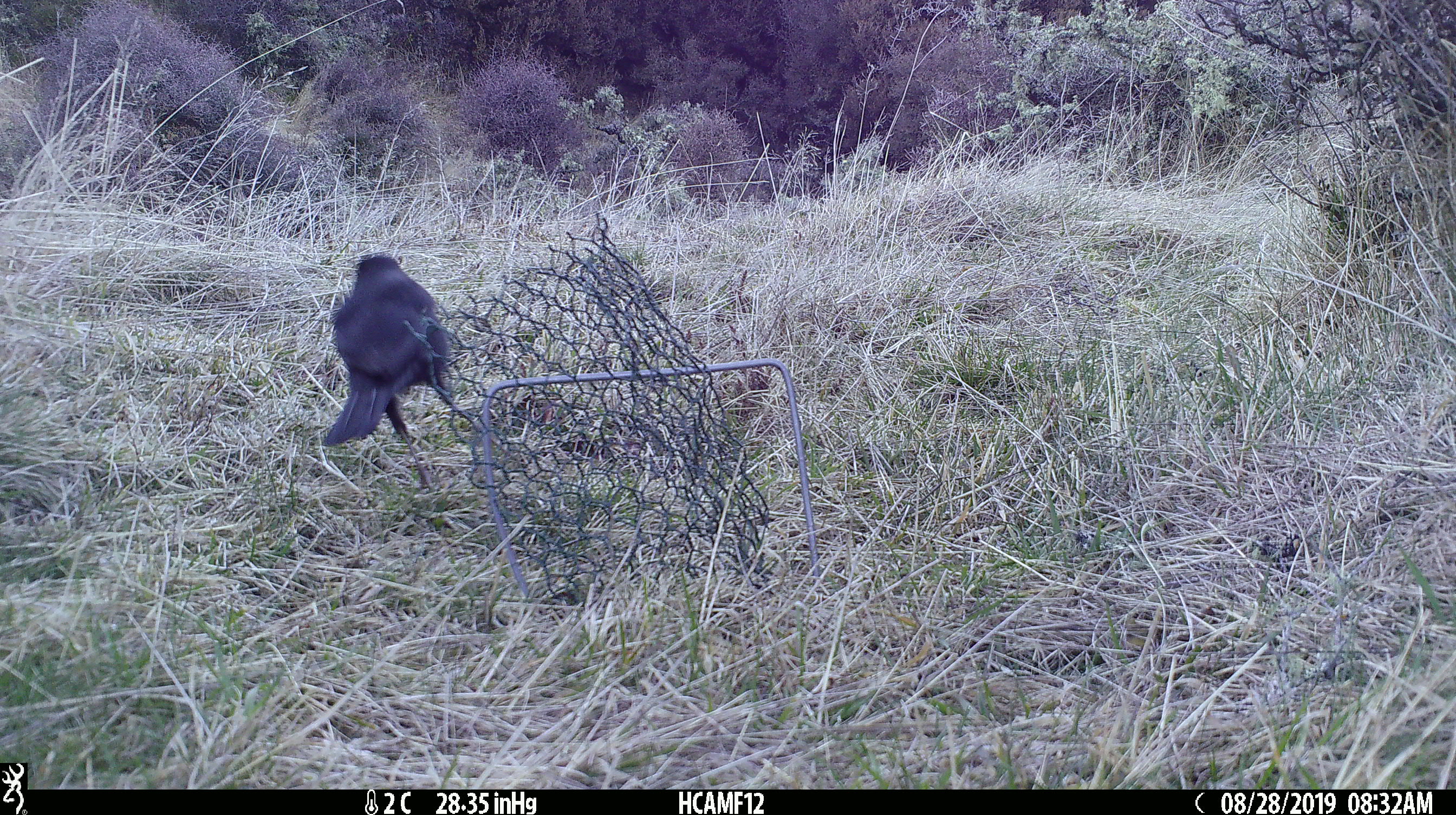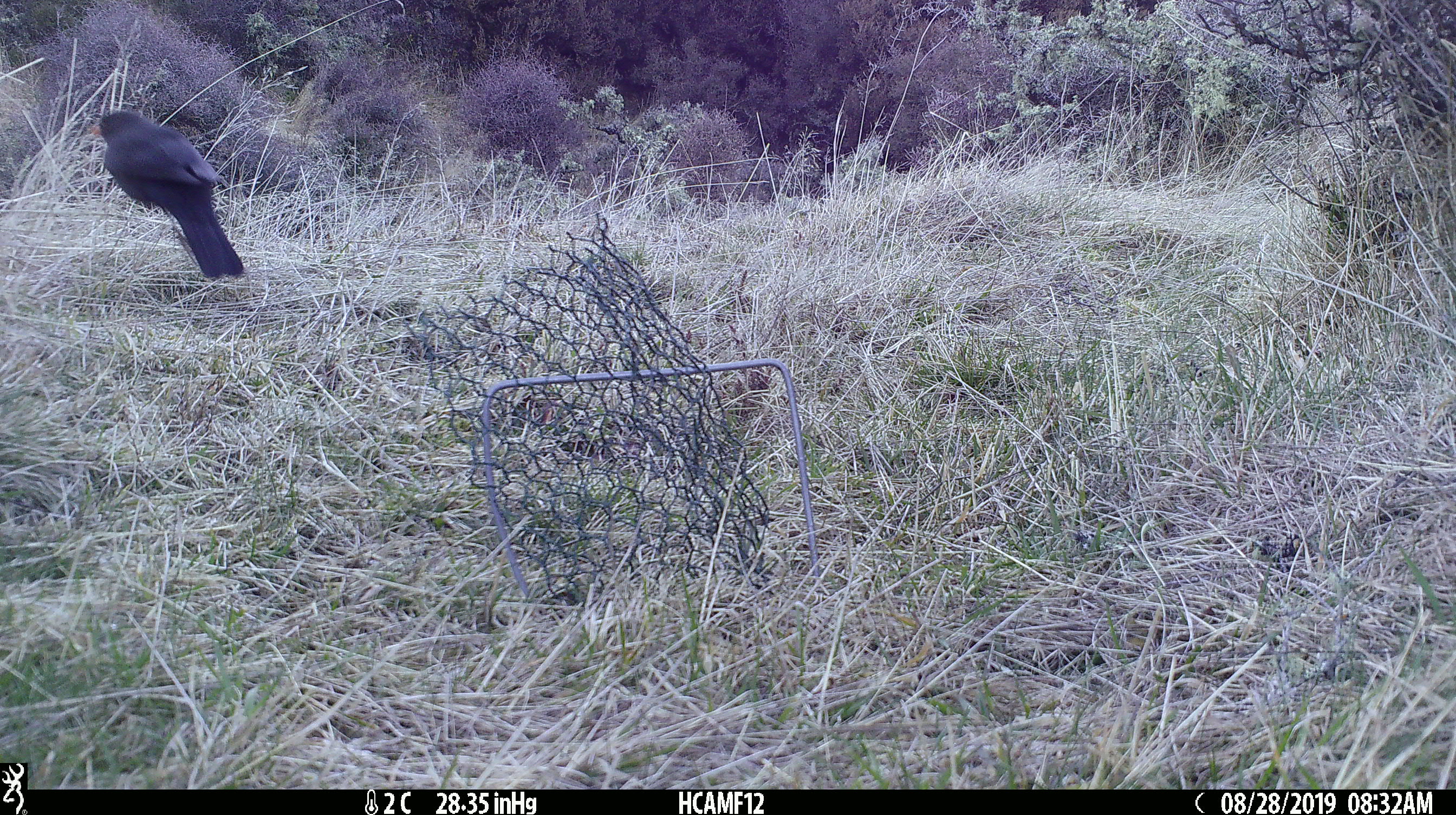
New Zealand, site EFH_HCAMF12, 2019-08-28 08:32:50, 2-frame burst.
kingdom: Animalia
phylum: Chordata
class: Aves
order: Passeriformes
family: Turdidae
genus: Turdus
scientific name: Turdus merula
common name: eurasian blackbird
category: blackbird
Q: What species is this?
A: Blackbird (eurasian blackbird) (Turdus merula).